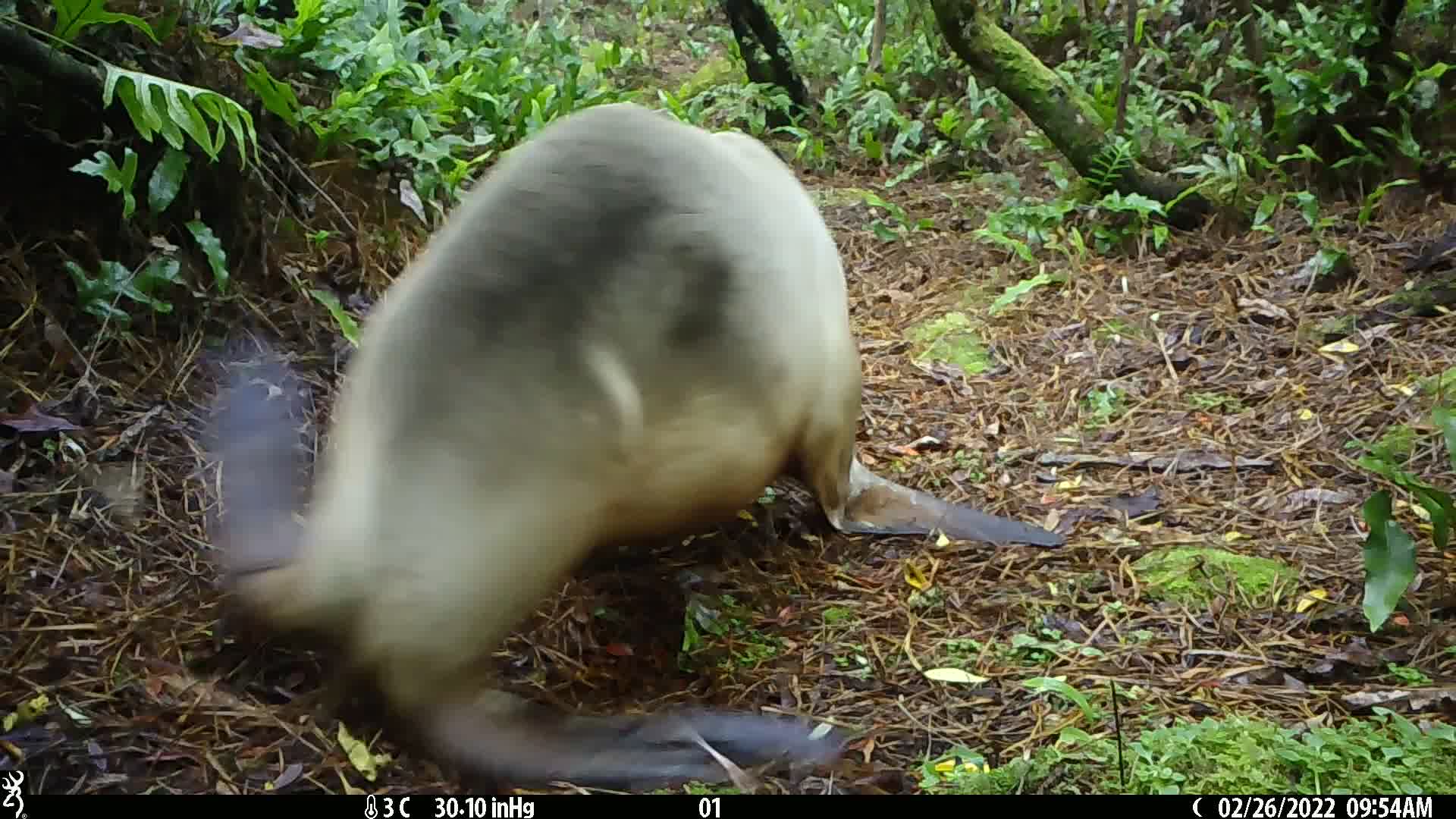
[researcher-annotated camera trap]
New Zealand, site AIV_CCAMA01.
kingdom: Animalia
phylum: Chordata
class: Mammalia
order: Carnivora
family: Otariidae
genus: Phocarctos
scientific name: Phocarctos hookeri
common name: new zealand sea lion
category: sealion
Sealion (new zealand sea lion) (Phocarctos hookeri).